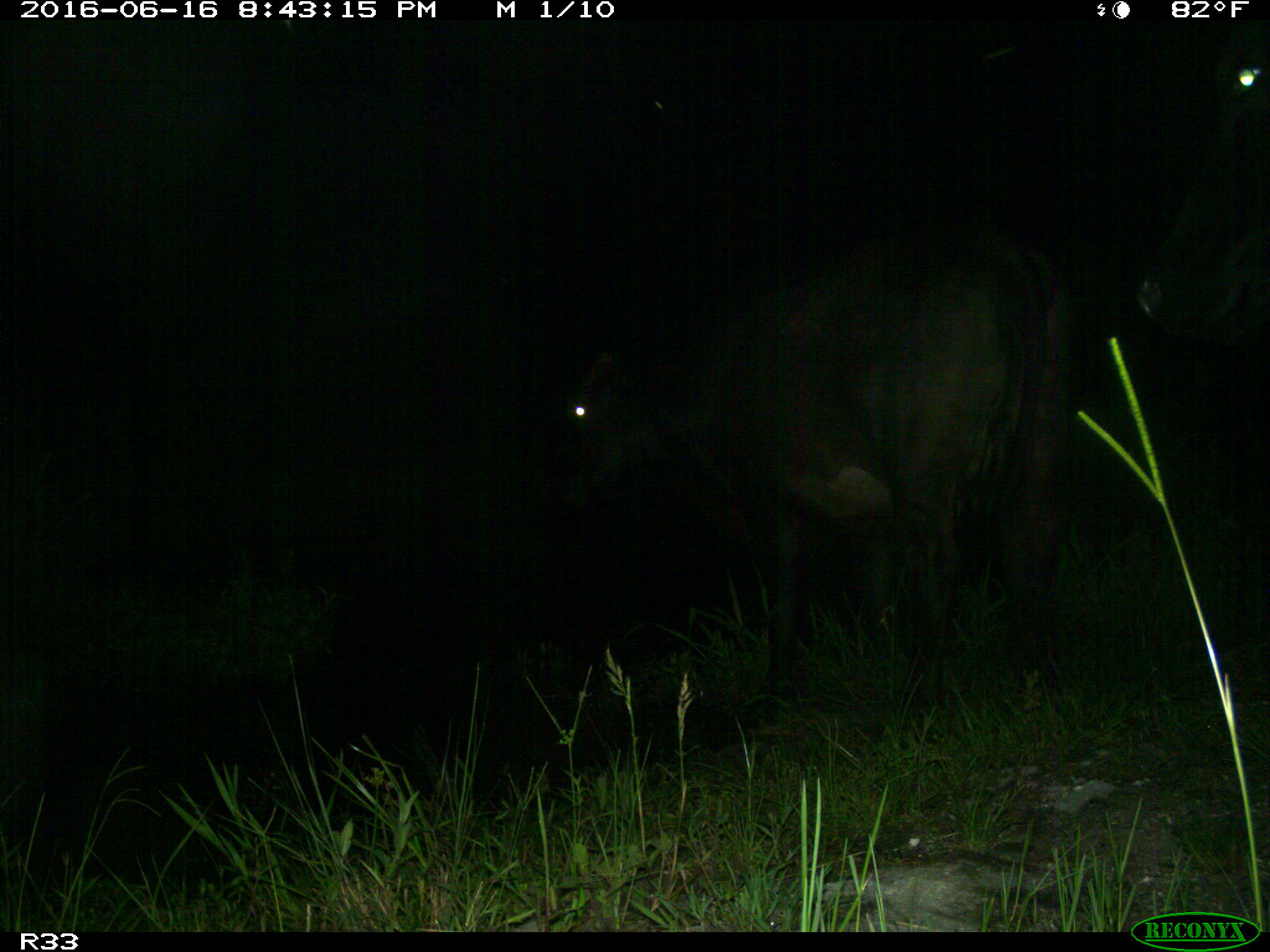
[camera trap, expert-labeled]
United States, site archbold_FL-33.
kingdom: Animalia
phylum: Chordata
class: Mammalia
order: Artiodactyla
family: Bovidae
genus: Bos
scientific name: Bos taurus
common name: domestic cow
Bos taurus (domestic cow).